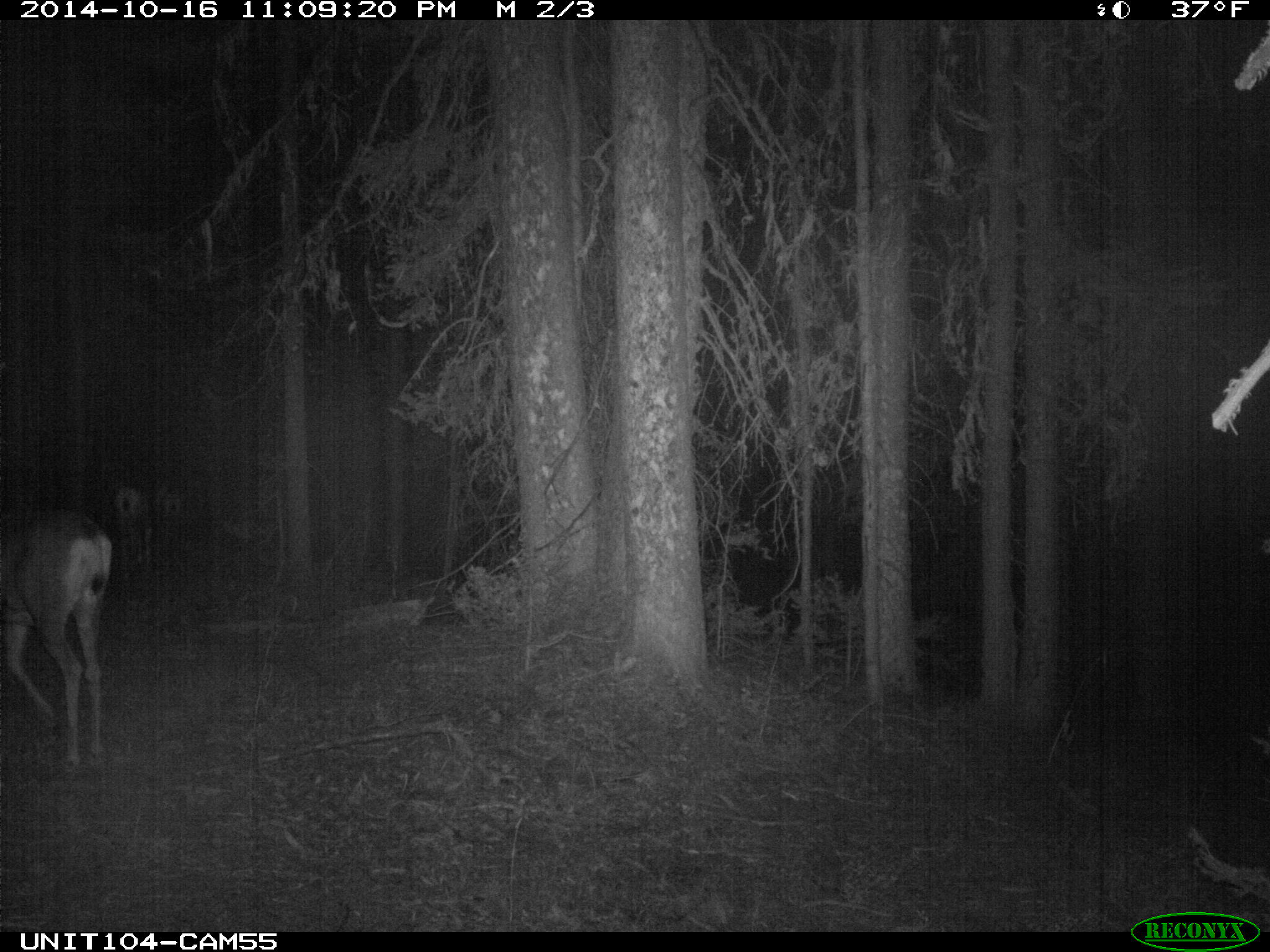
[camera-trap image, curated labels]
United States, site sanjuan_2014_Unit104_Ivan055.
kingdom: Animalia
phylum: Chordata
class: Mammalia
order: Artiodactyla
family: Cervidae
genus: Odocoileus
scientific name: Odocoileus hemionus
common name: mule deer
Odocoileus hemionus (mule deer).